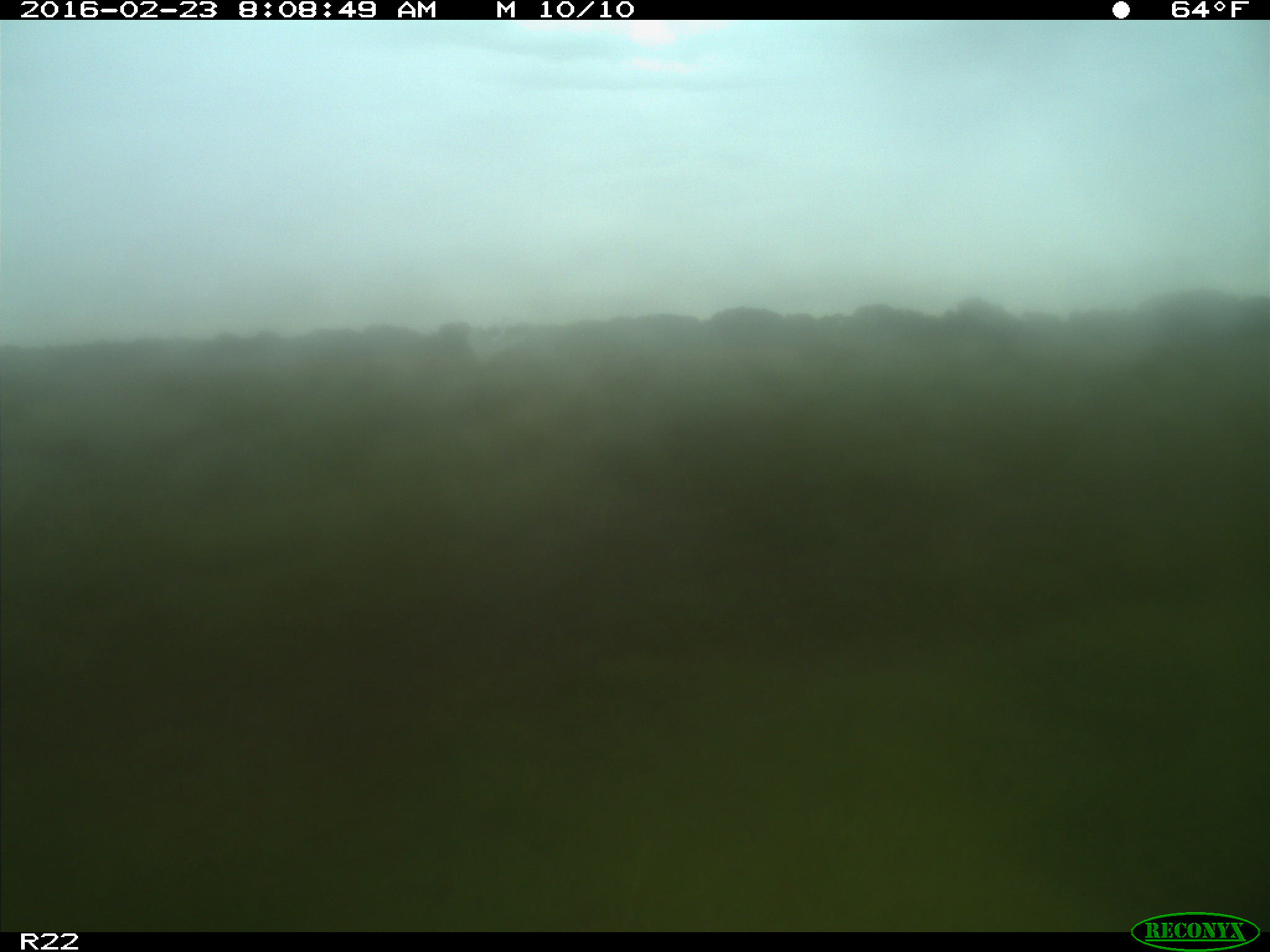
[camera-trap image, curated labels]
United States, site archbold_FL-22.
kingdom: Animalia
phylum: Chordata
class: Mammalia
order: Artiodactyla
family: Bovidae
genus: Bos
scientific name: Bos taurus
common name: domestic cow